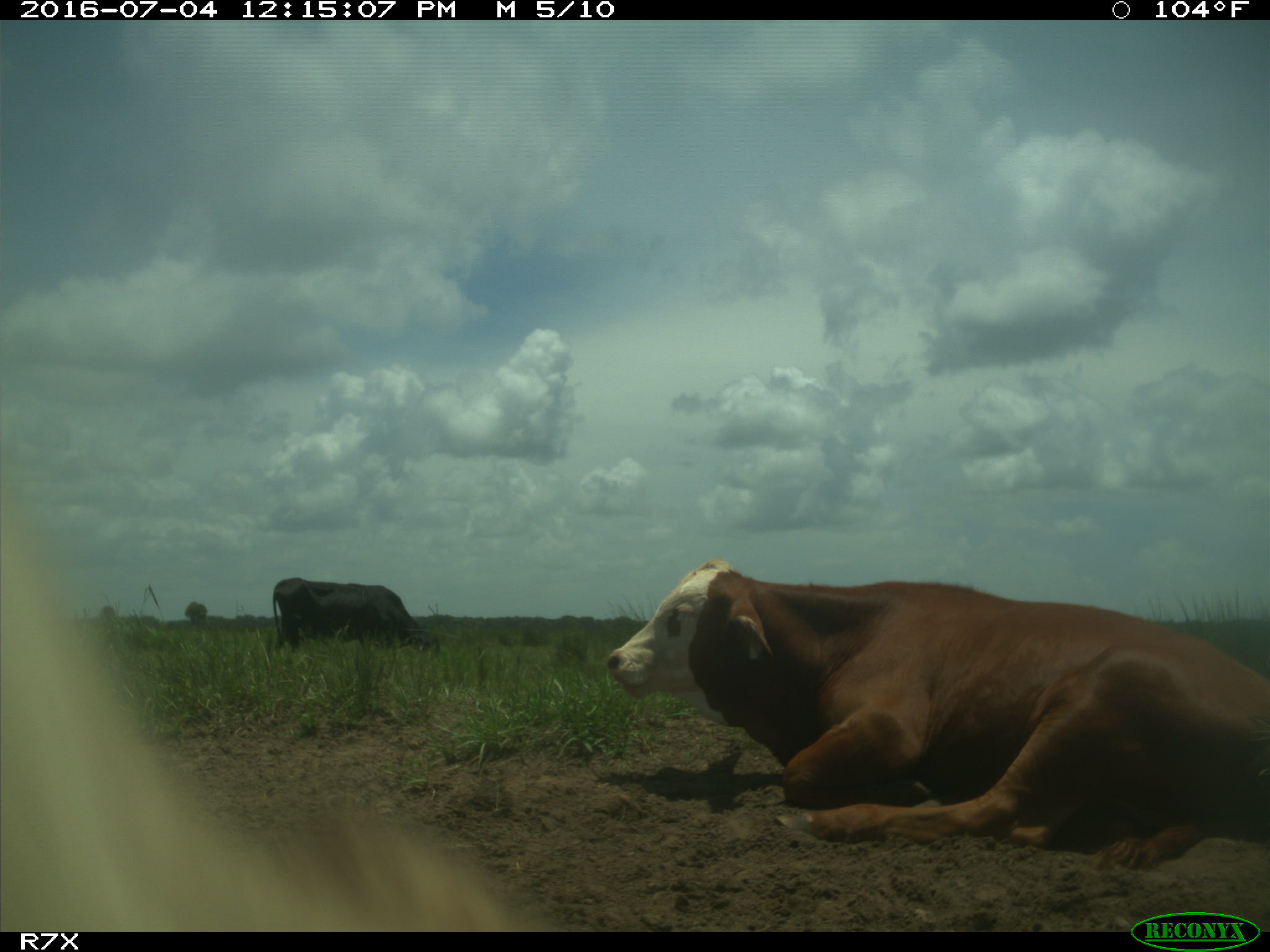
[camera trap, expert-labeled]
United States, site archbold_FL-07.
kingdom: Animalia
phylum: Chordata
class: Mammalia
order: Artiodactyla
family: Bovidae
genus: Bos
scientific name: Bos taurus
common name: domestic cow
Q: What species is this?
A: Bos taurus (domestic cow).